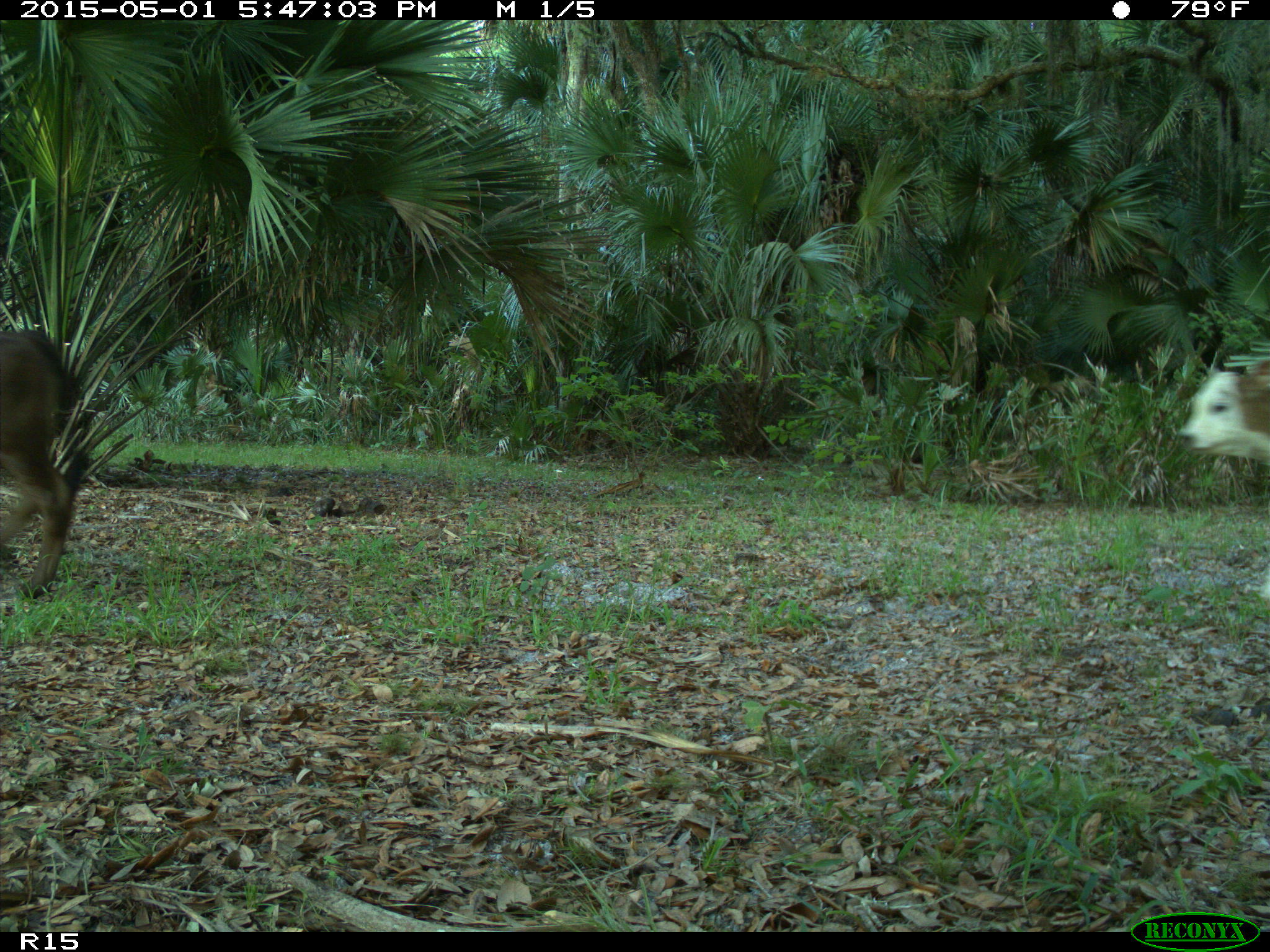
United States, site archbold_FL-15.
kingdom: Animalia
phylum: Chordata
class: Mammalia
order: Artiodactyla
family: Bovidae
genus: Bos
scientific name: Bos taurus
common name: domestic cow